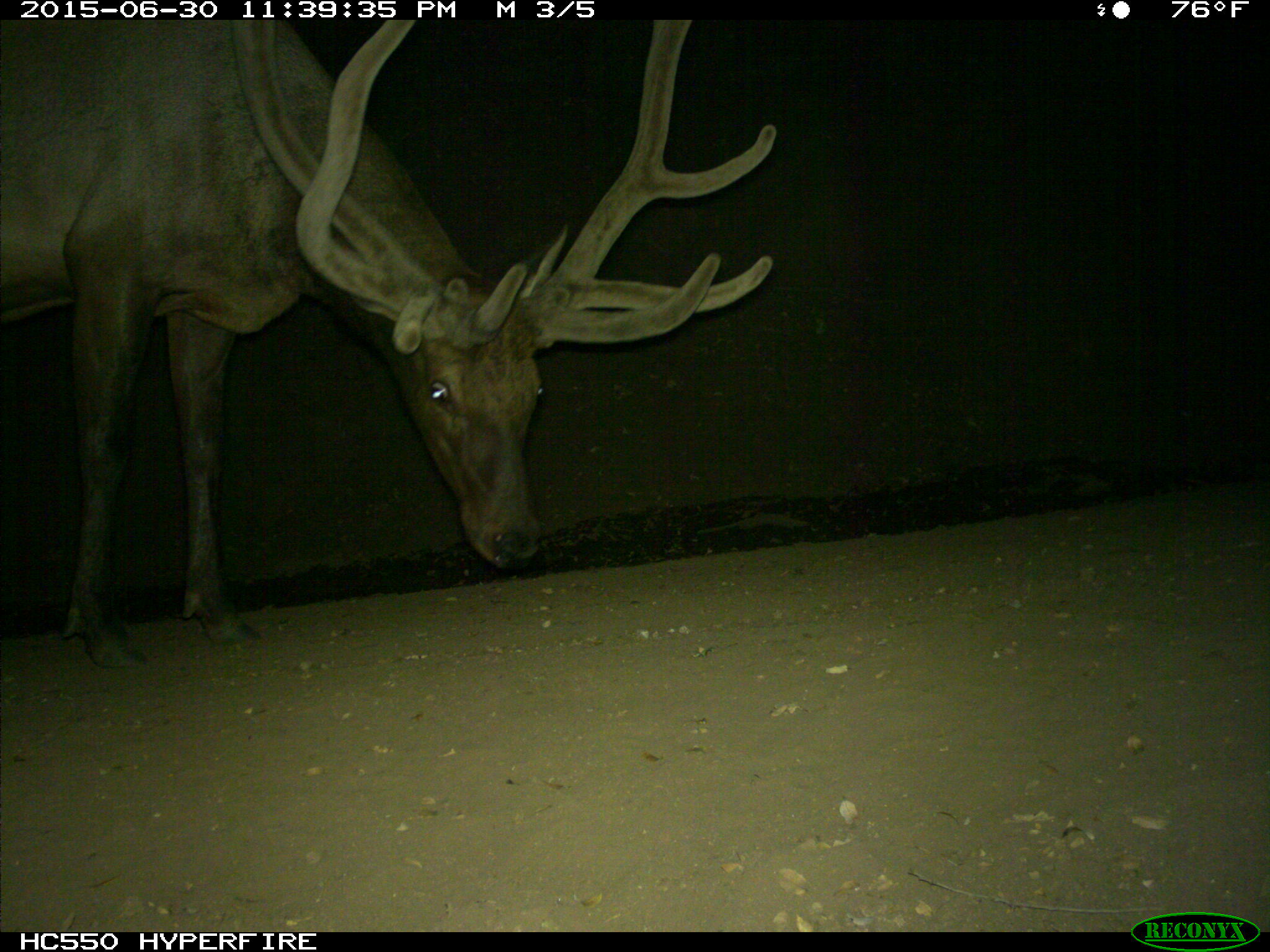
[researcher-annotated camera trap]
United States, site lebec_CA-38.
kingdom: Animalia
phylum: Chordata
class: Mammalia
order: Artiodactyla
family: Cervidae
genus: Cervus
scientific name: Cervus canadensis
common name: elk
Cervus canadensis (elk).